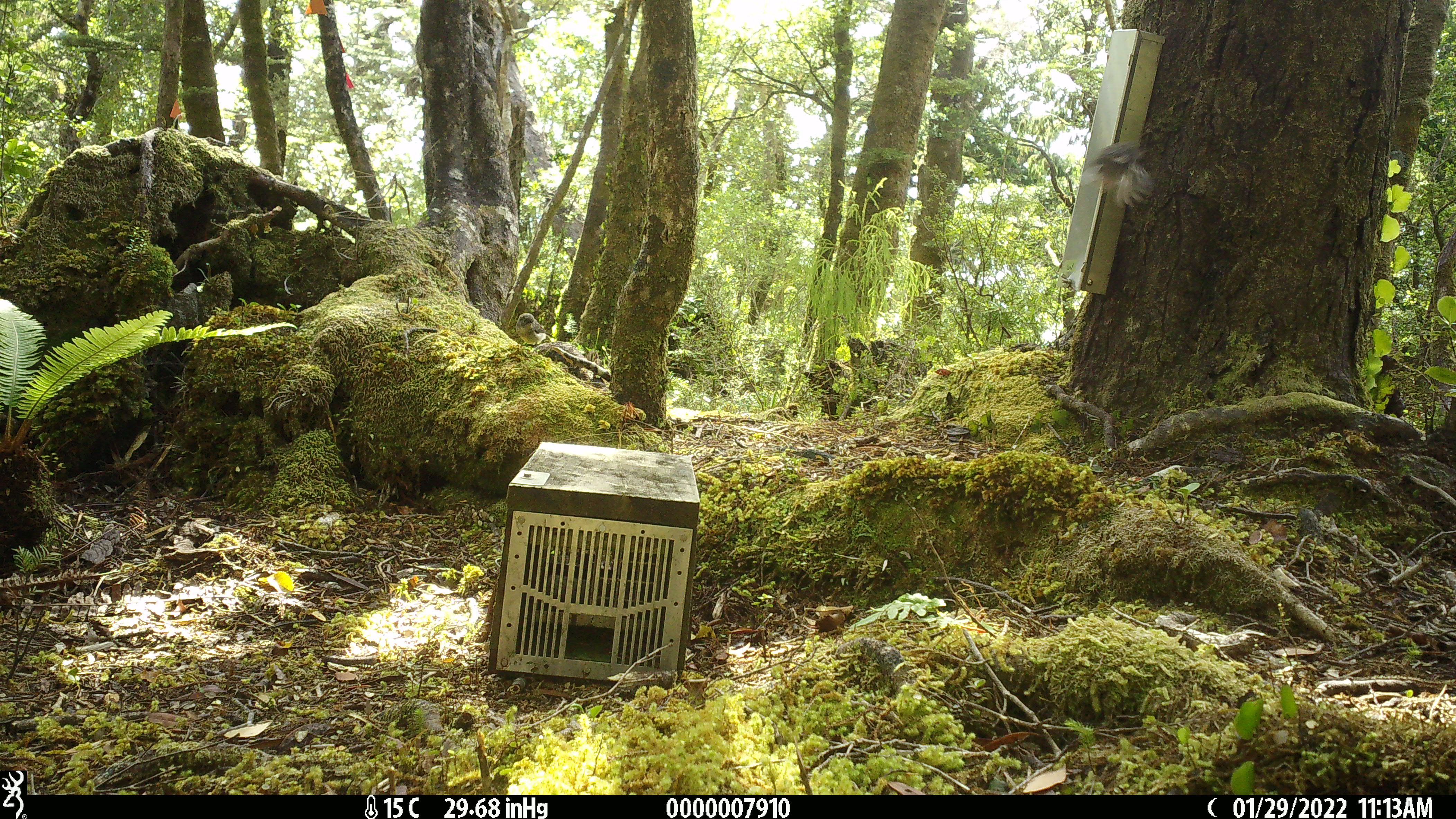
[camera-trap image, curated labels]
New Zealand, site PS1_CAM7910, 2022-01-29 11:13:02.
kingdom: Animalia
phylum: Chordata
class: Aves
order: Passeriformes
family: Petroicidae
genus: Petroica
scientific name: Petroica macrocephala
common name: tomtit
Tomtit (Petroica macrocephala).